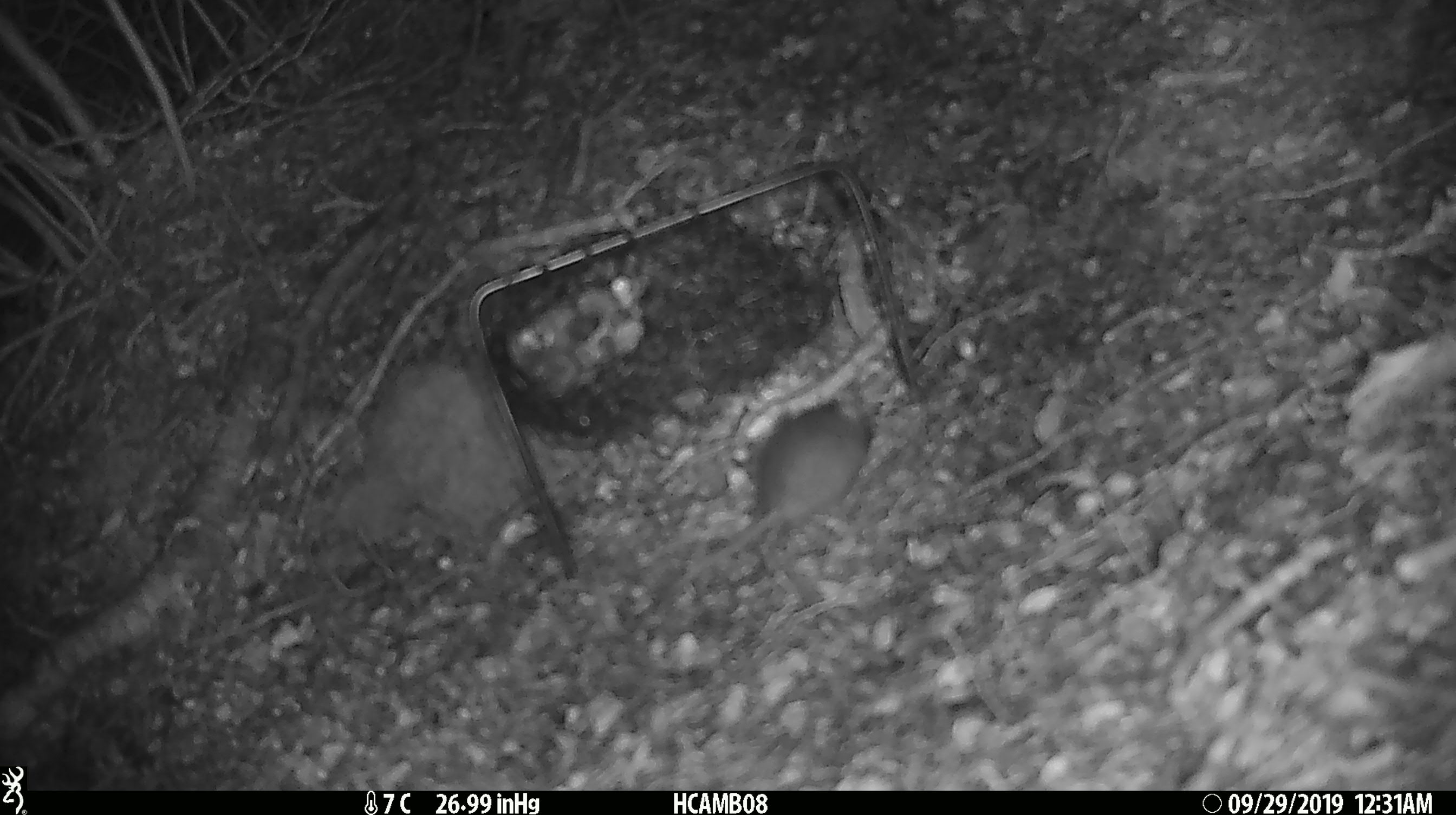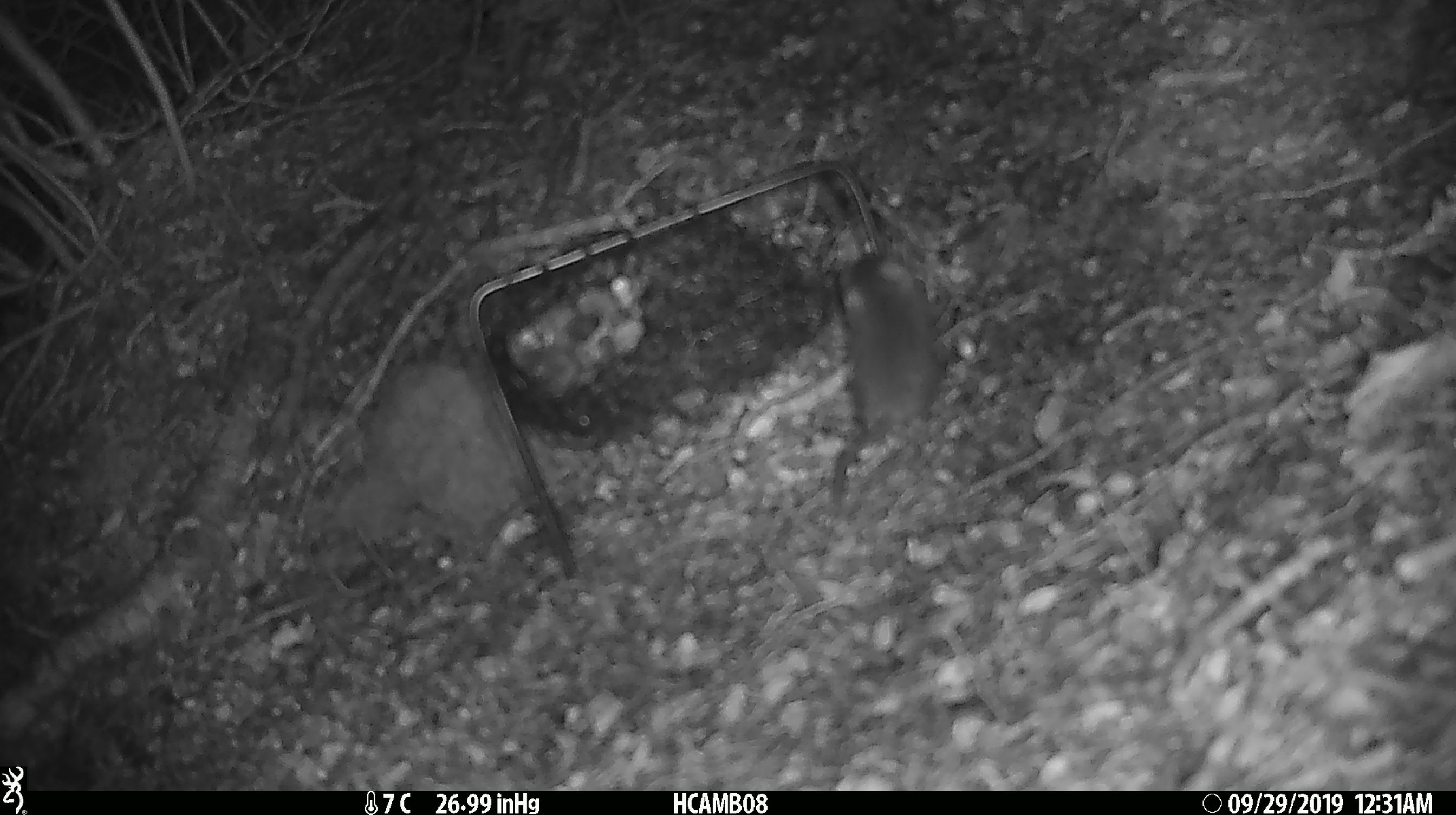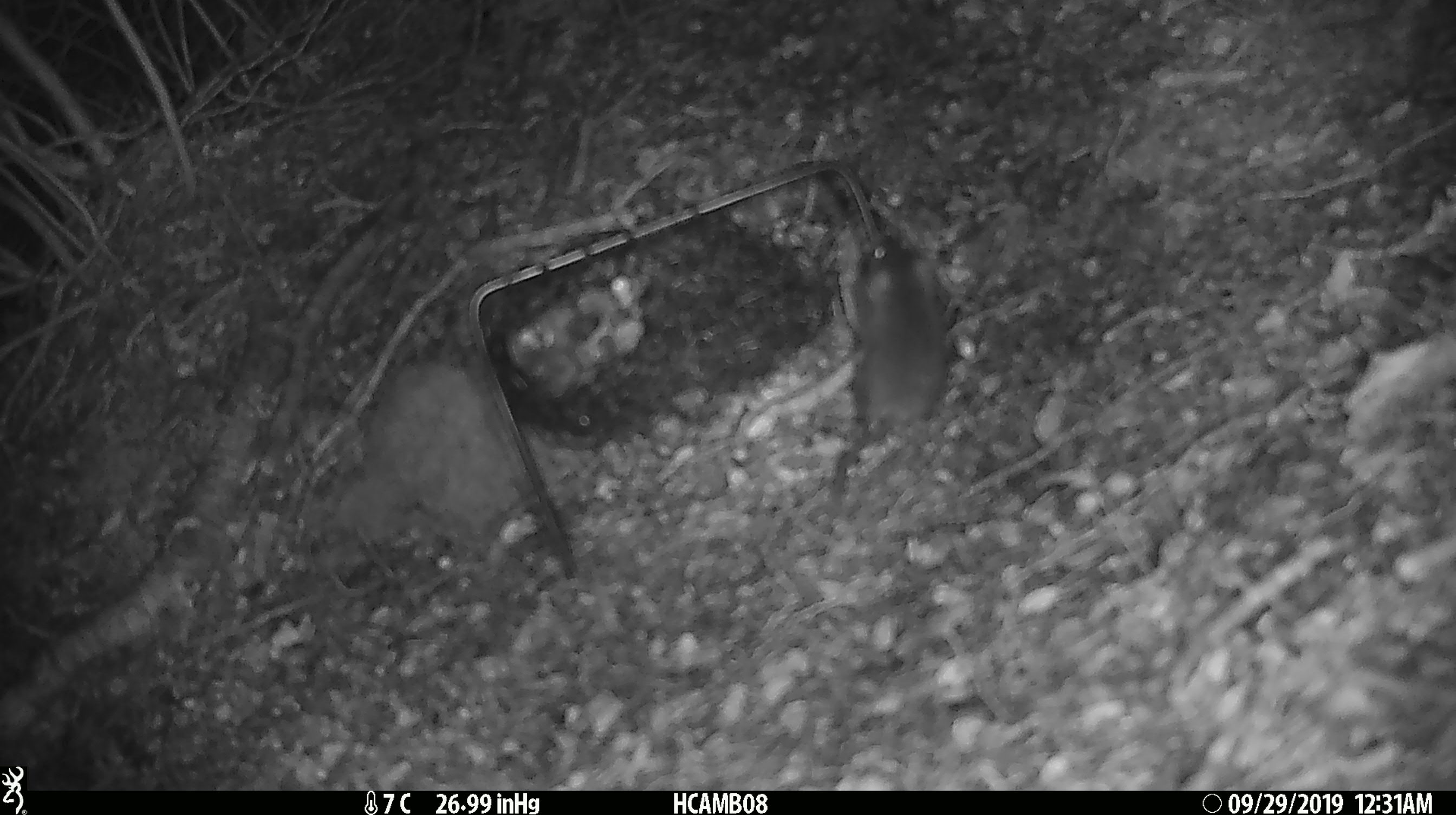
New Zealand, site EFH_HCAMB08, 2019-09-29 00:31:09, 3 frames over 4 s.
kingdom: Animalia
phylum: Chordata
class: Mammalia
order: Rodentia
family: Muridae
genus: Mus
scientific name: Mus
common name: mouse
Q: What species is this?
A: Mouse (Mus).